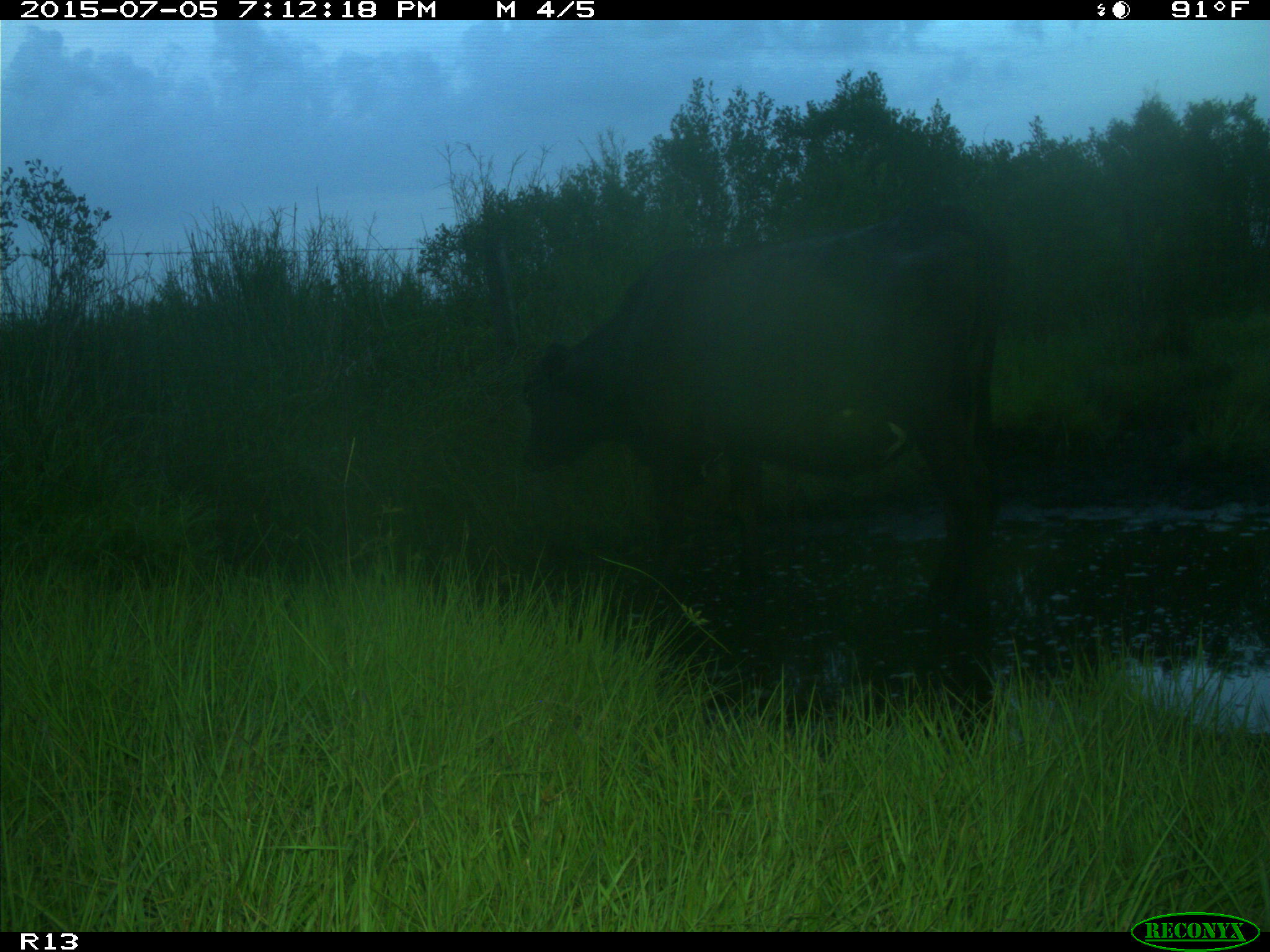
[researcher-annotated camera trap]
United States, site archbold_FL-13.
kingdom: Animalia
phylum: Chordata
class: Mammalia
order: Artiodactyla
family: Bovidae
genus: Bos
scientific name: Bos taurus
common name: domestic cow